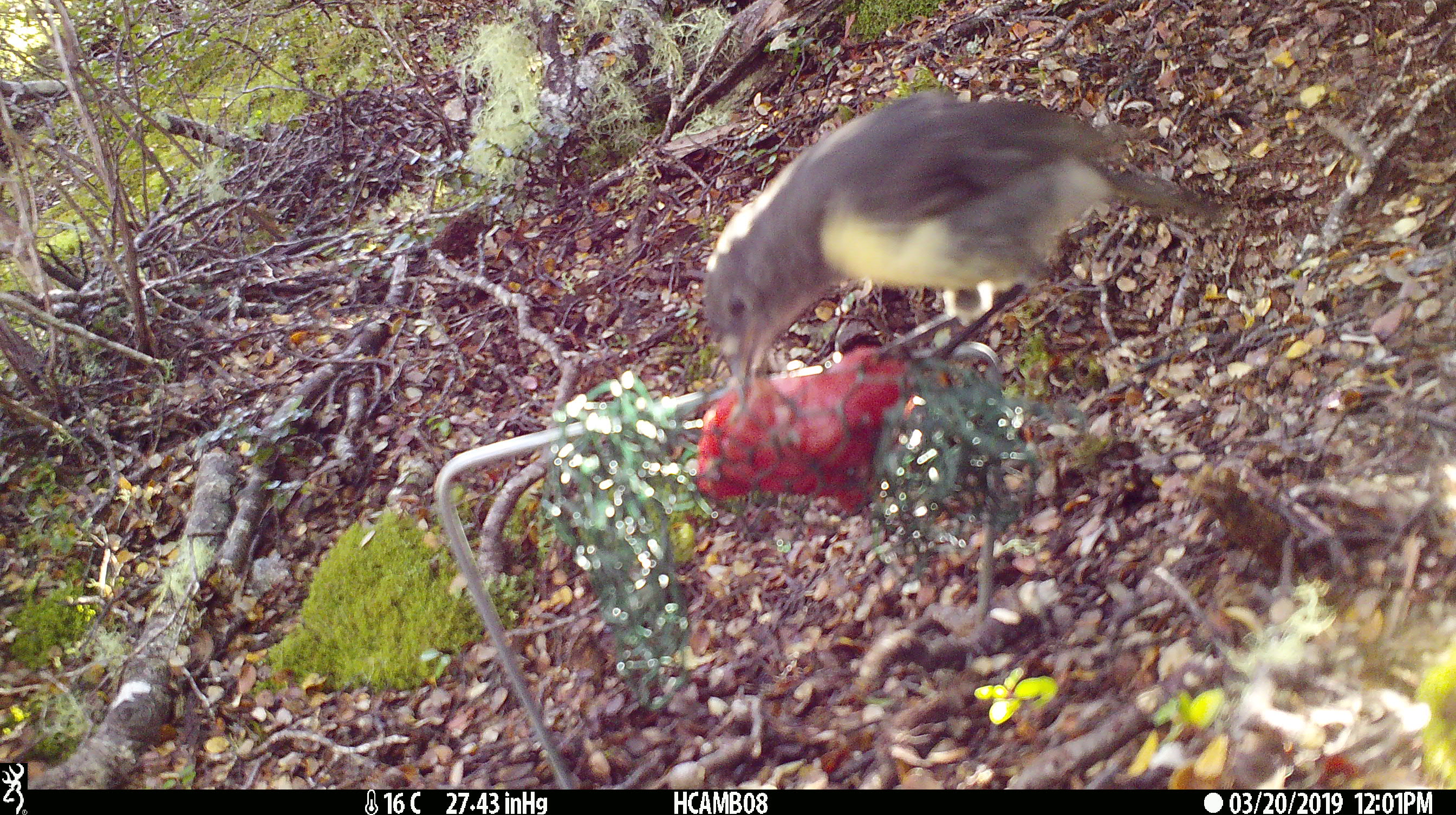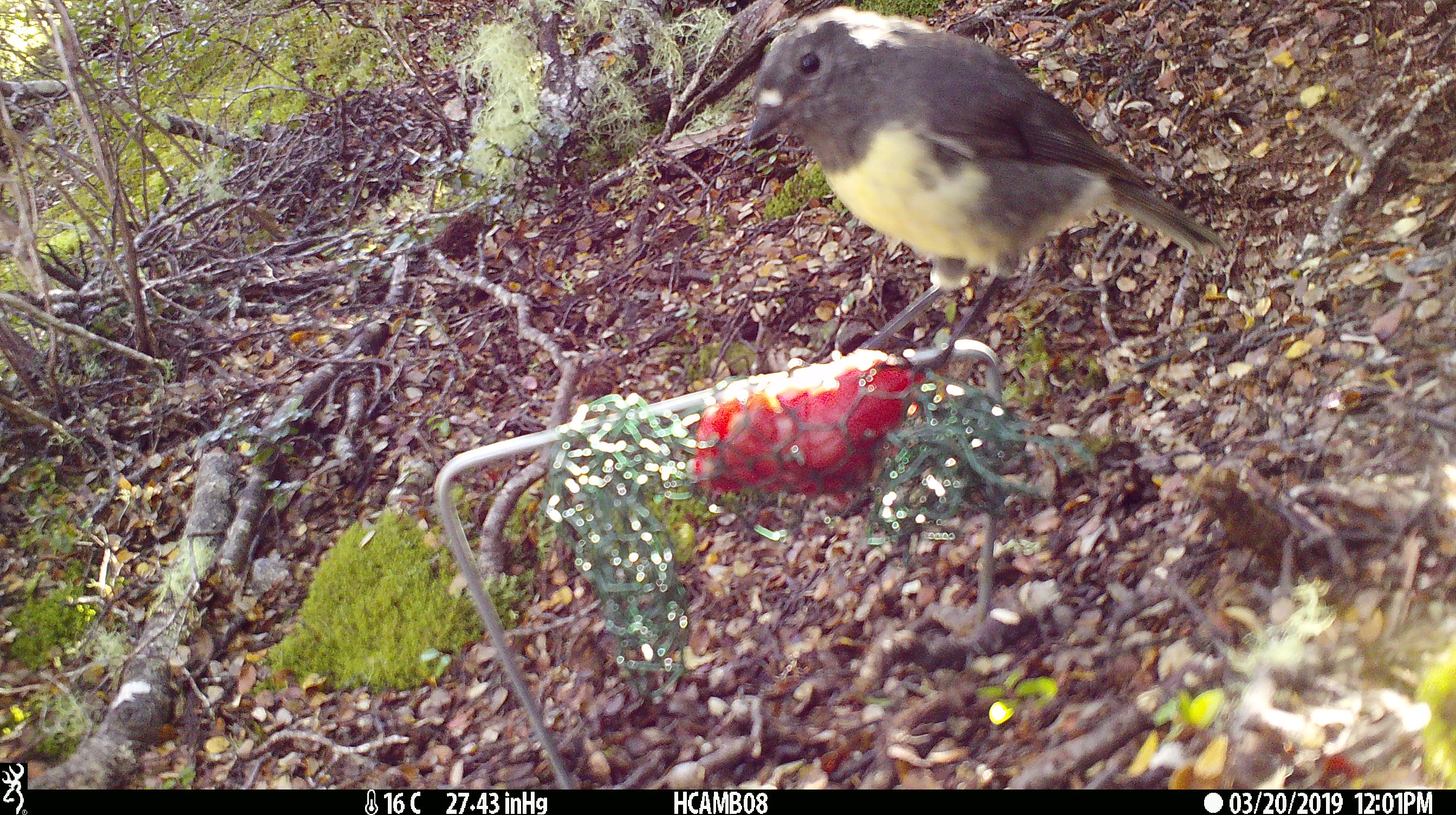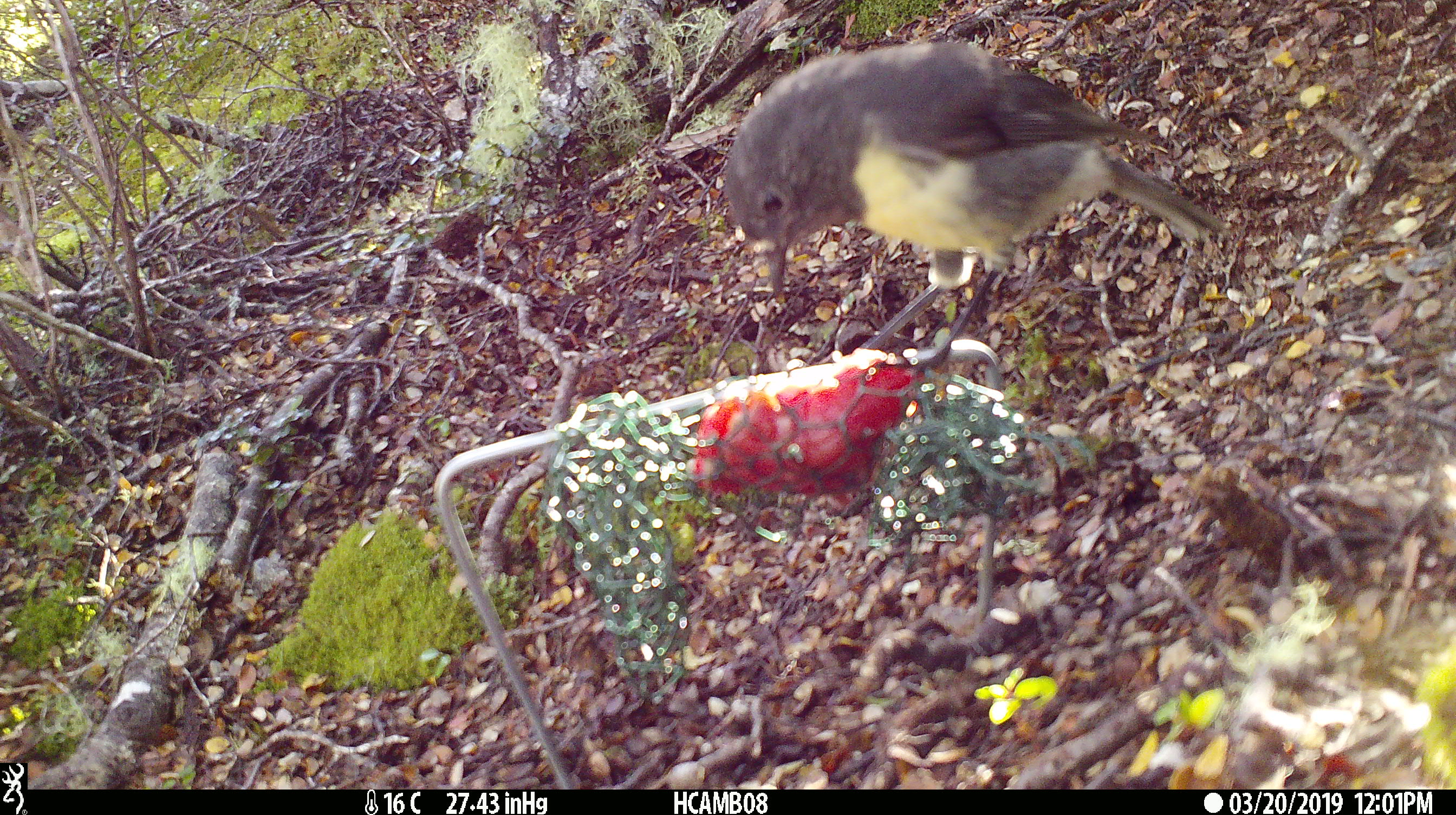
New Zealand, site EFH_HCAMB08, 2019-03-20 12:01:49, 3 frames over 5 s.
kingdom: Animalia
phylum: Chordata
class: Aves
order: Passeriformes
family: Petroicidae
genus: Petroica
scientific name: Petroica macrocephala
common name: tomtit